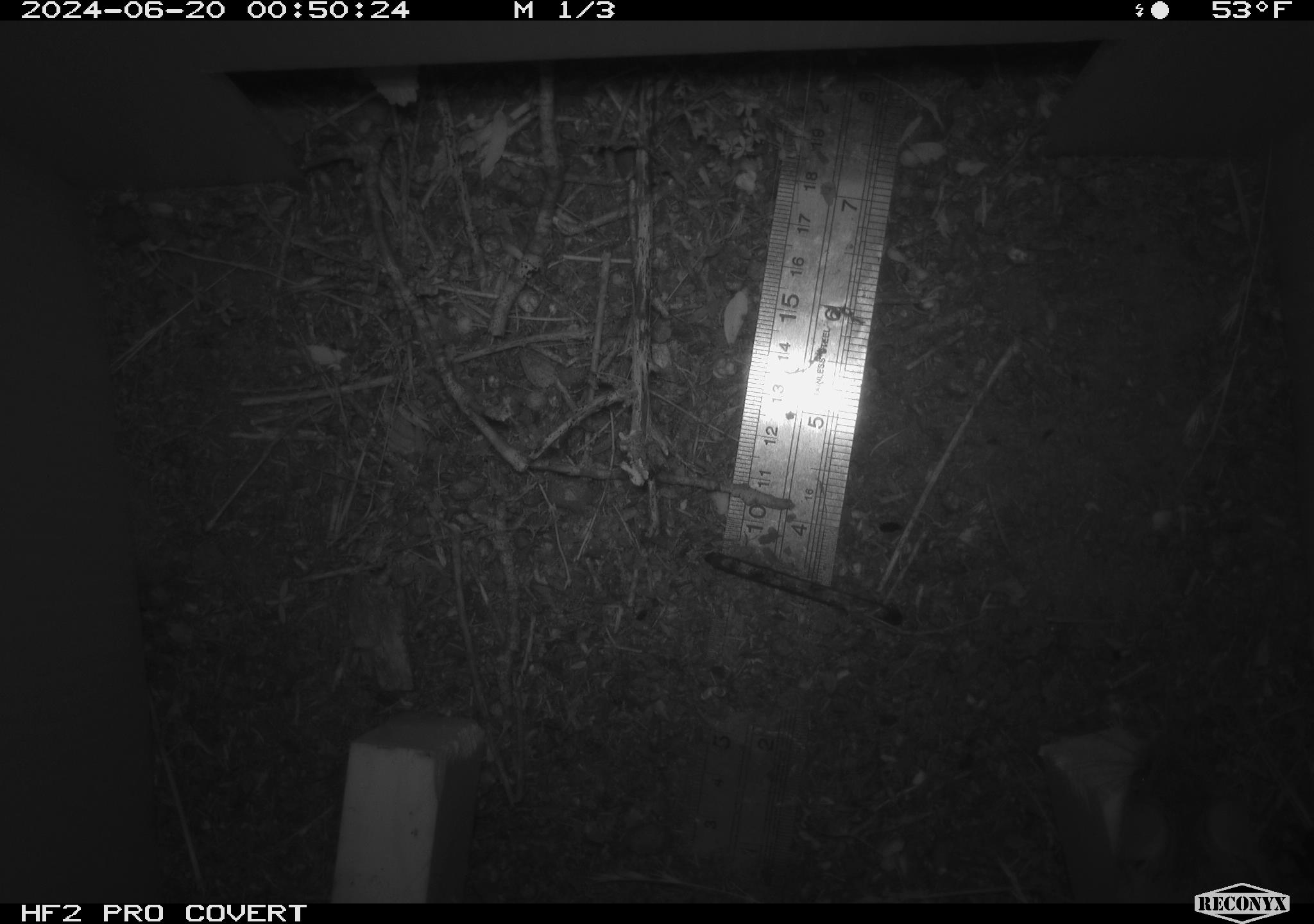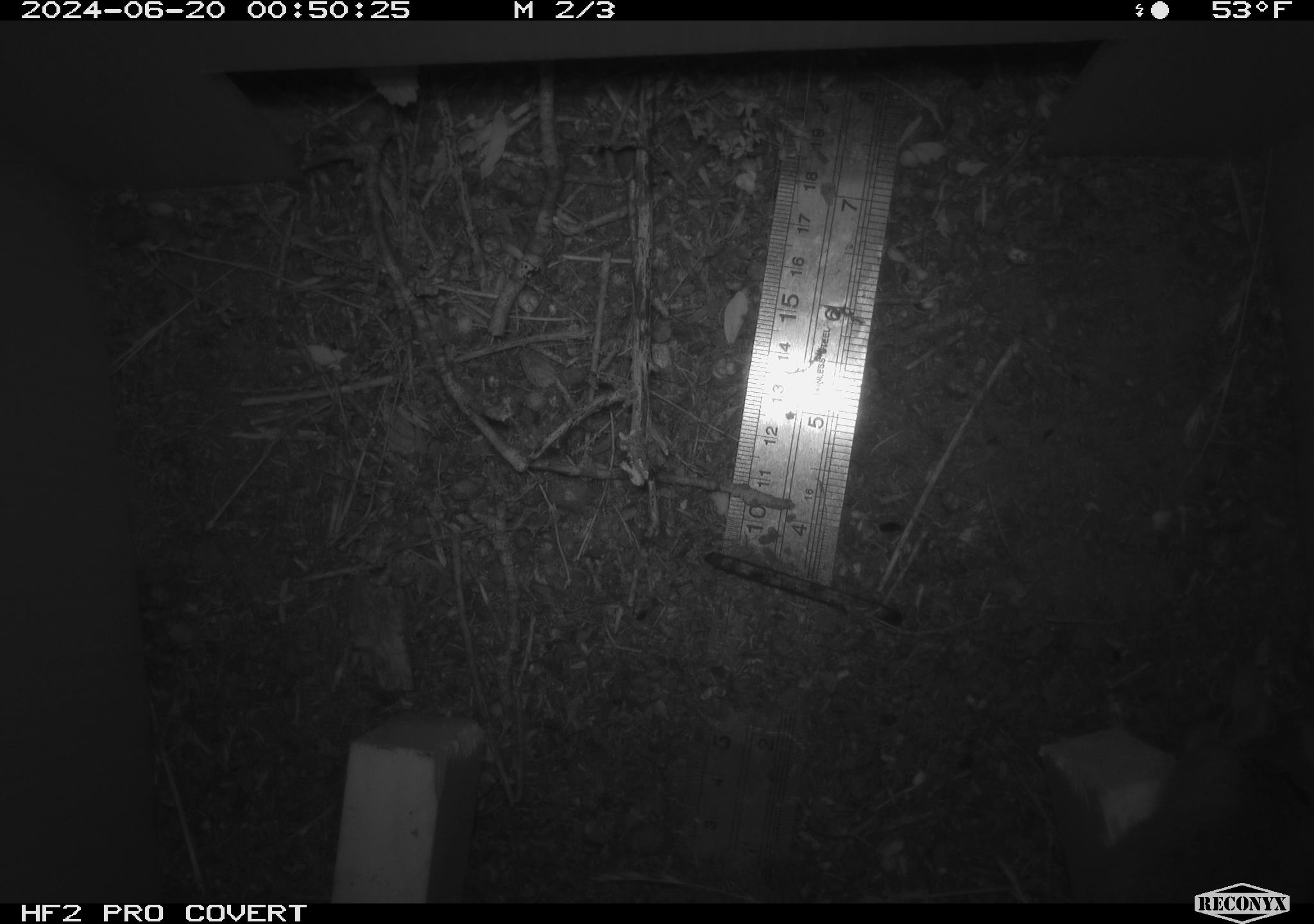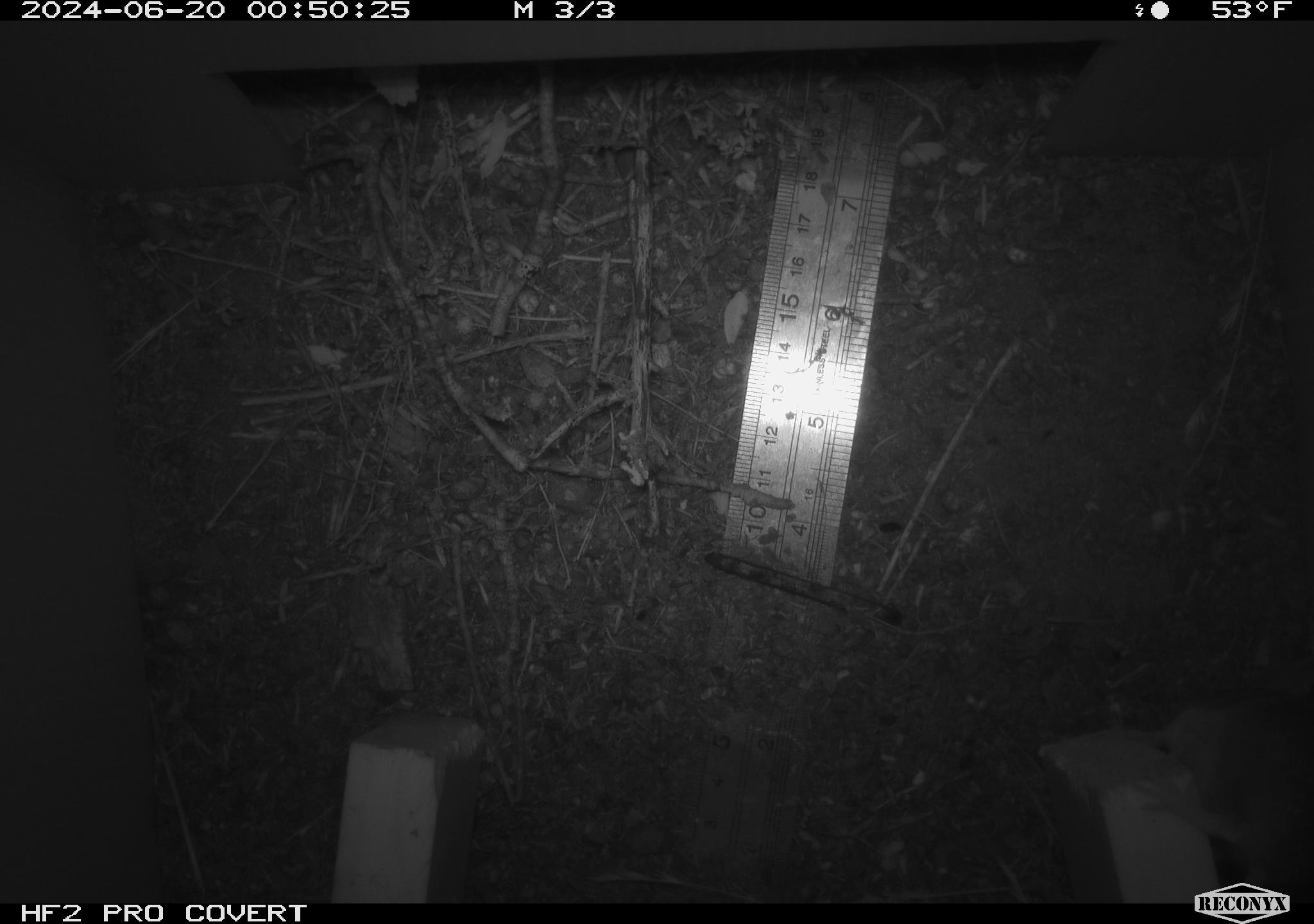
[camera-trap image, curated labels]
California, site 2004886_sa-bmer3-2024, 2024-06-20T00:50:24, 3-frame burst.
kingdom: Animalia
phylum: Chordata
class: Mammalia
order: Rodentia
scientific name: Rodentia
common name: mouse species